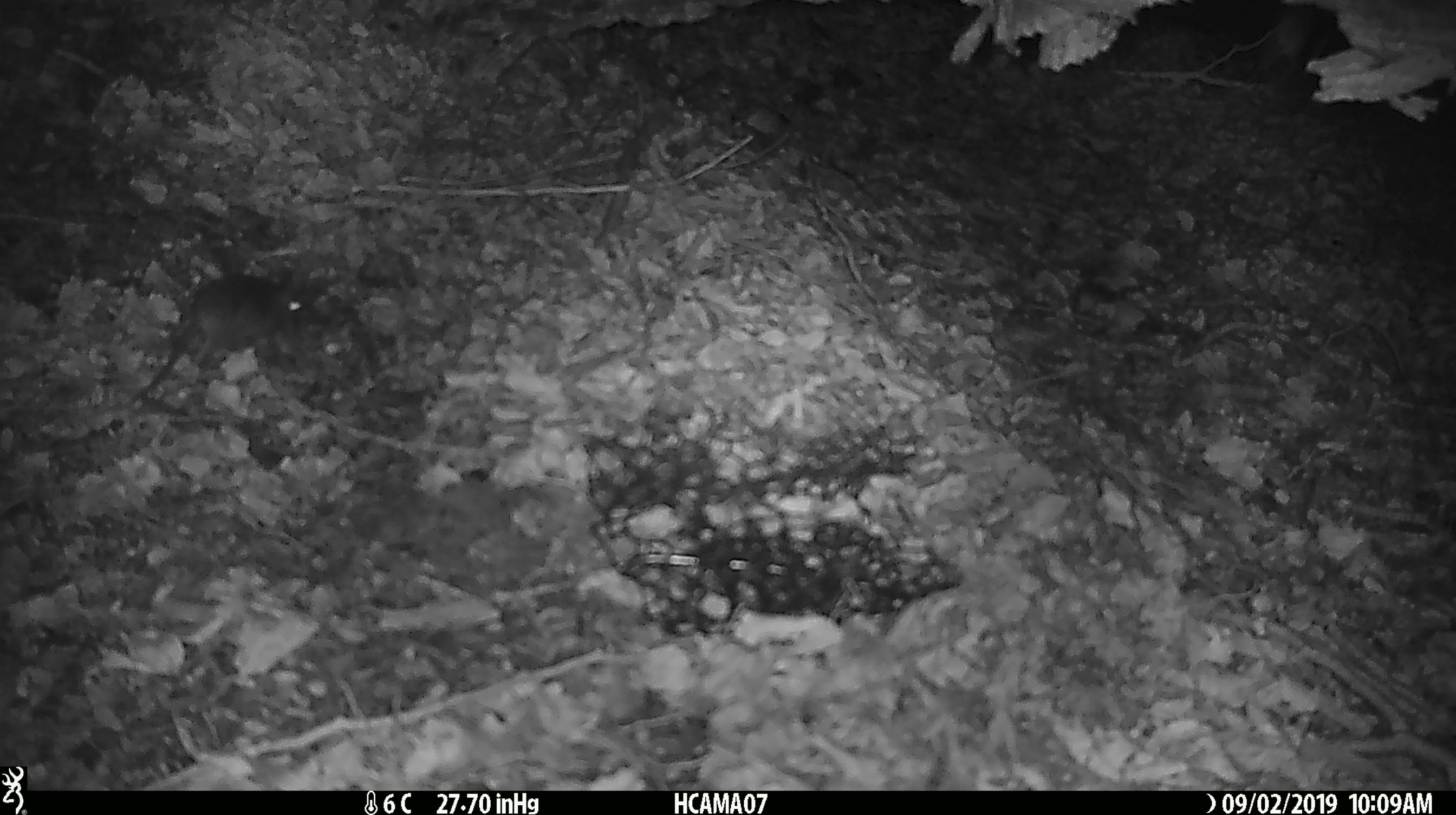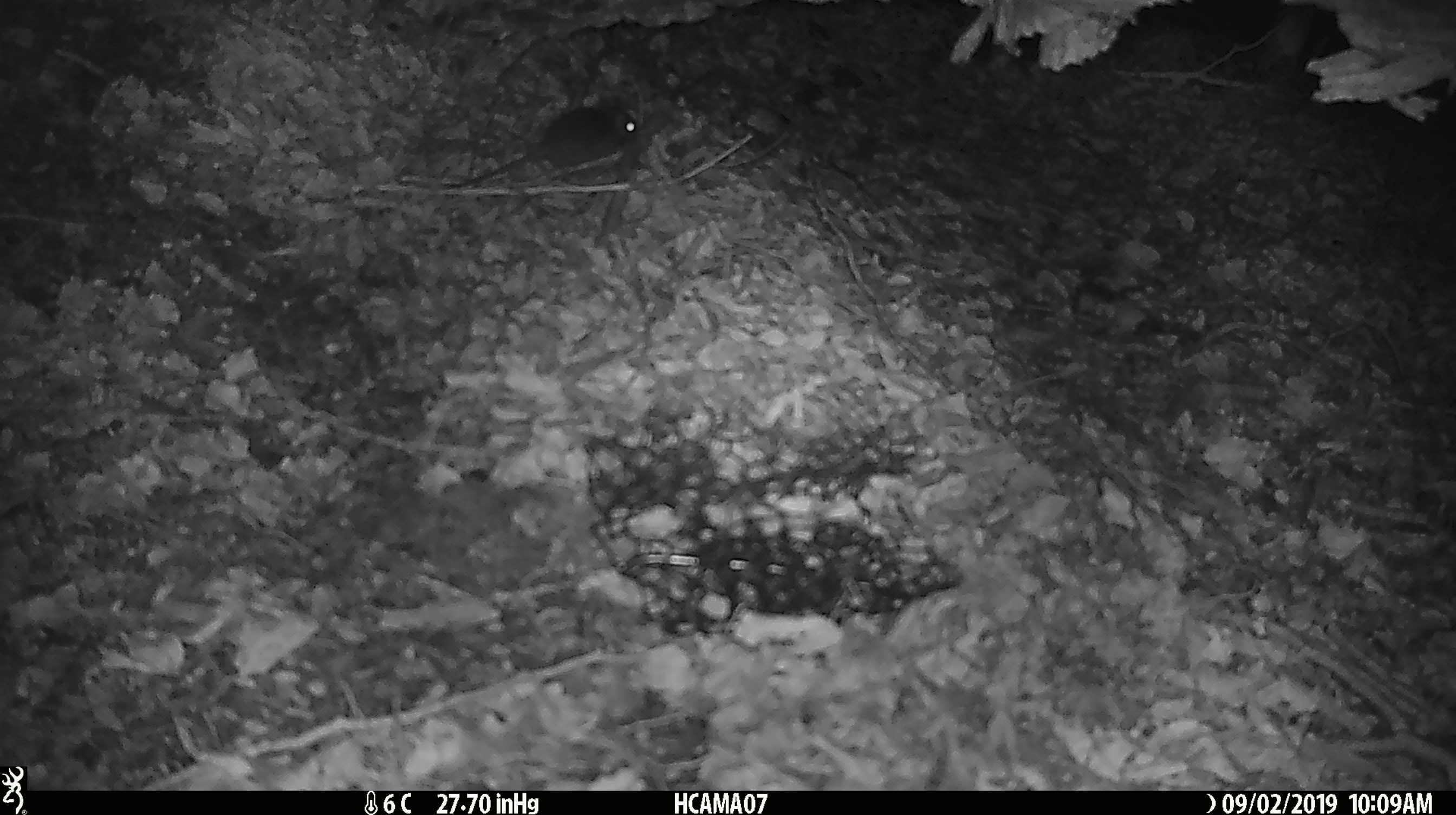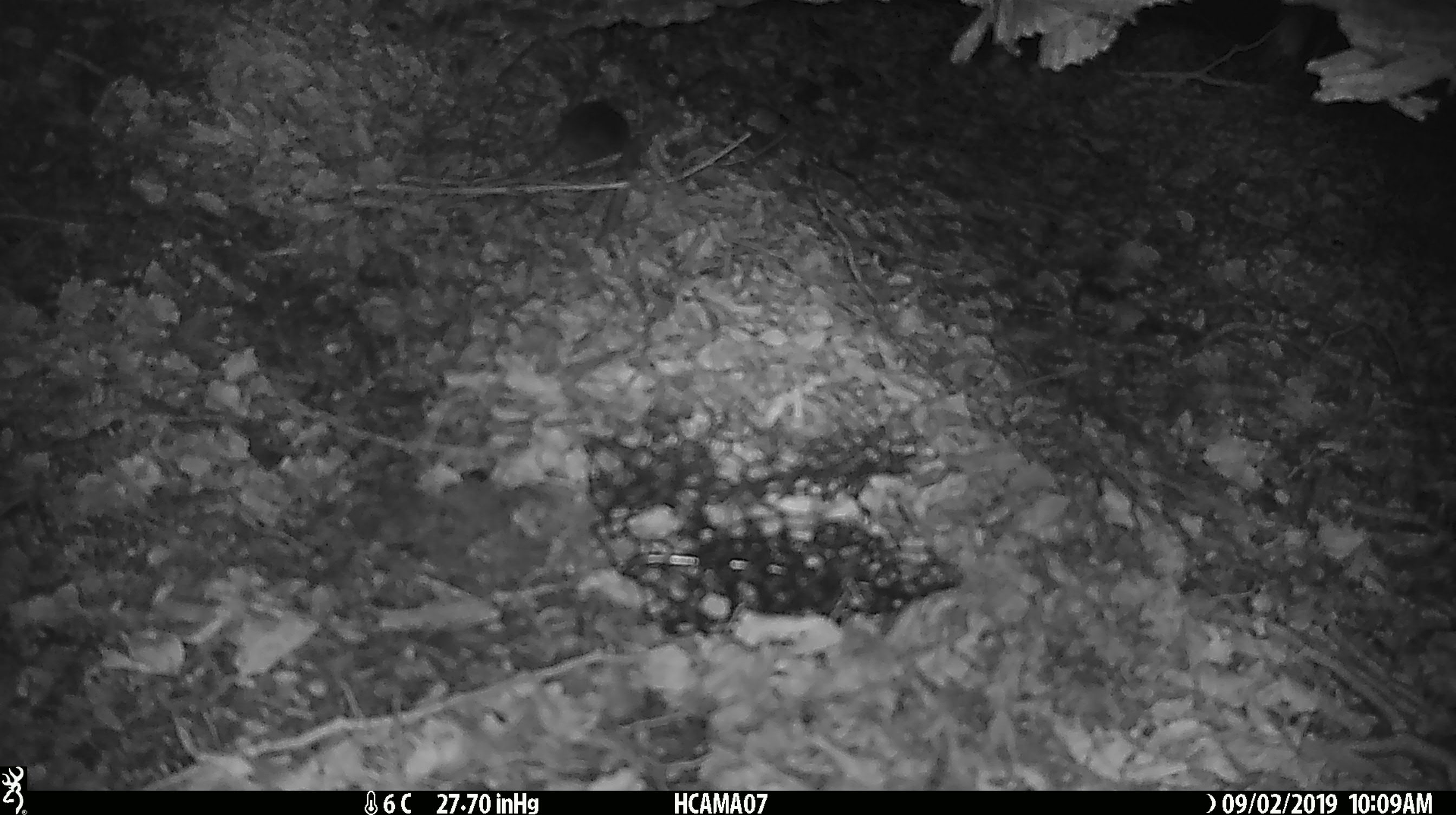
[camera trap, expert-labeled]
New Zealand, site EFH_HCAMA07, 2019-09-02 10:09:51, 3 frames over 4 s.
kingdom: Animalia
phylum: Chordata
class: Mammalia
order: Rodentia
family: Muridae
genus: Mus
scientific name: Mus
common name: mouse